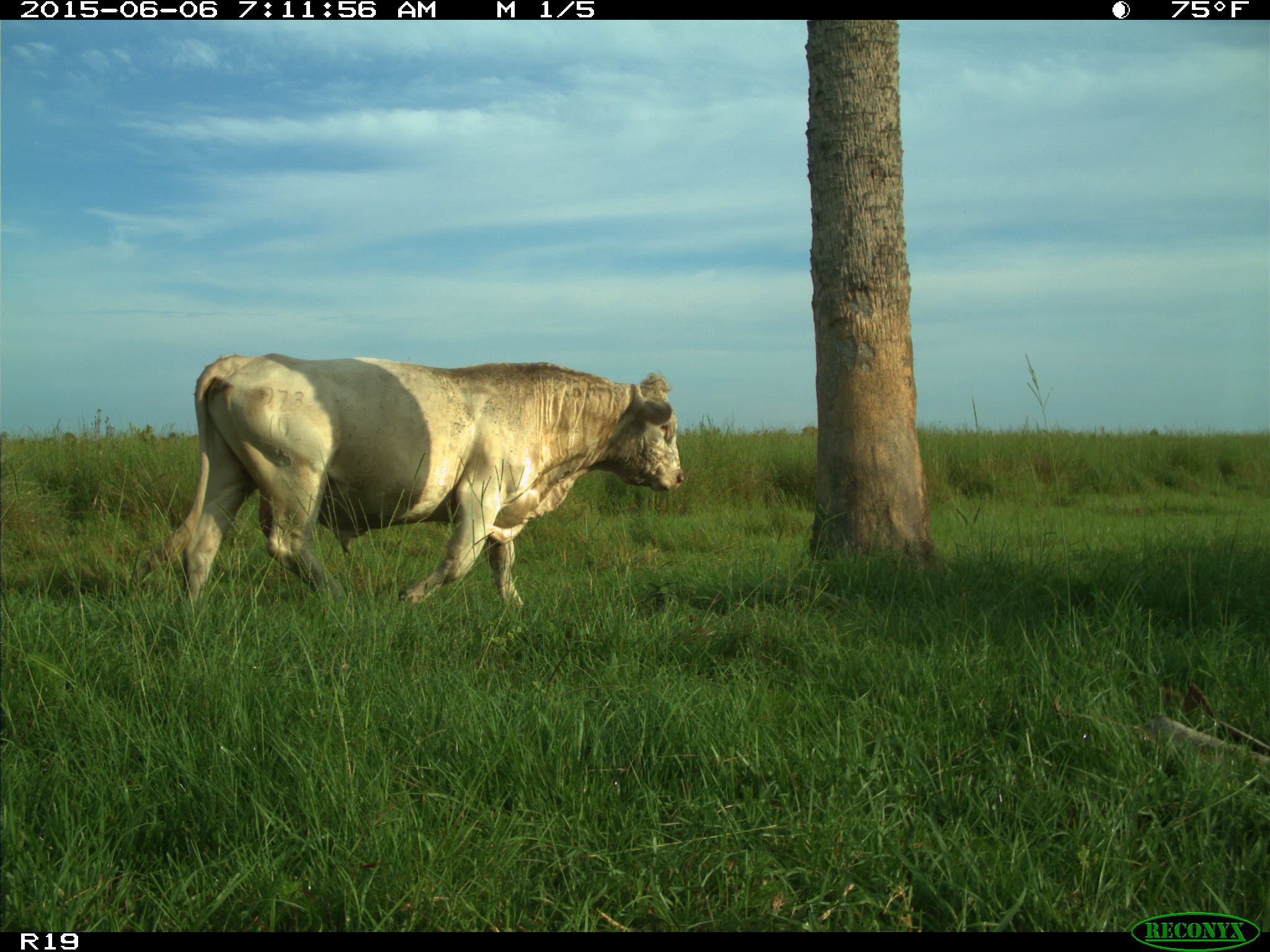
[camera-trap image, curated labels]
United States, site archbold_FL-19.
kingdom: Animalia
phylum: Chordata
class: Mammalia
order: Artiodactyla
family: Bovidae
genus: Bos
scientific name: Bos taurus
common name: domestic cow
Bos taurus (domestic cow).